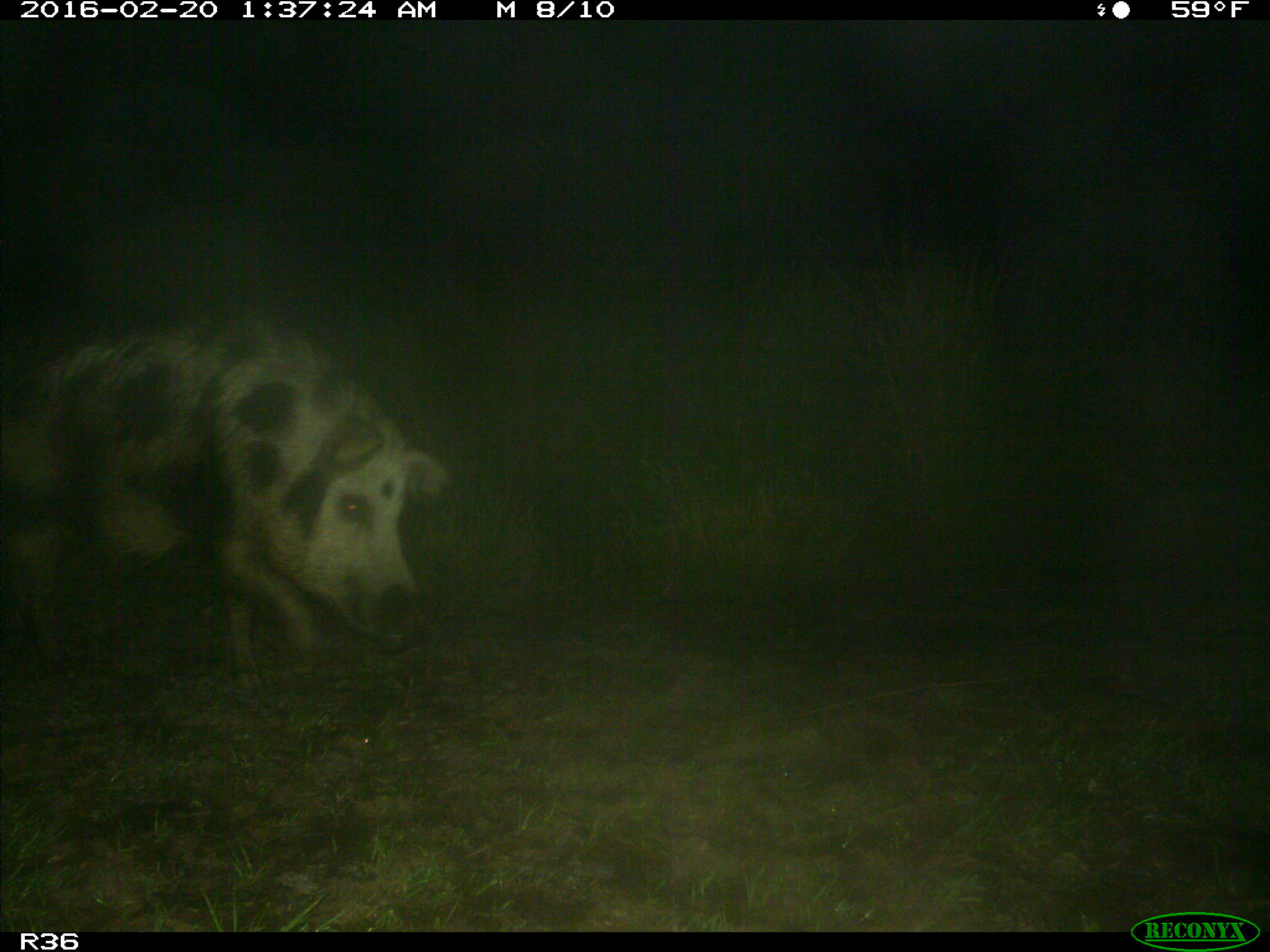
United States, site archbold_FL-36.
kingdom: Animalia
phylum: Chordata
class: Mammalia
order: Artiodactyla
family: Suidae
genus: Sus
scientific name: Sus scrofa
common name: wild boar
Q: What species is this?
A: Sus scrofa (wild boar).